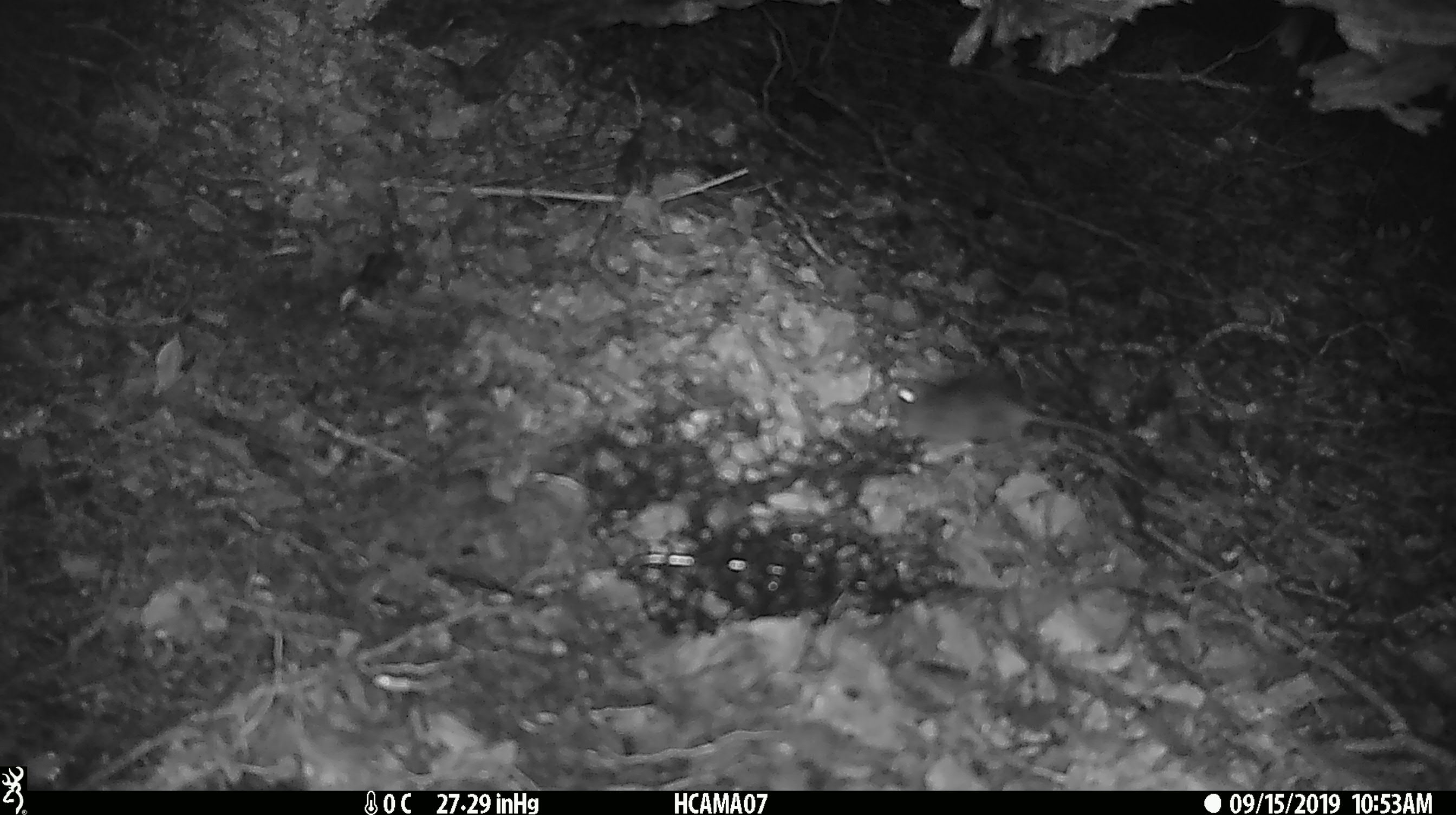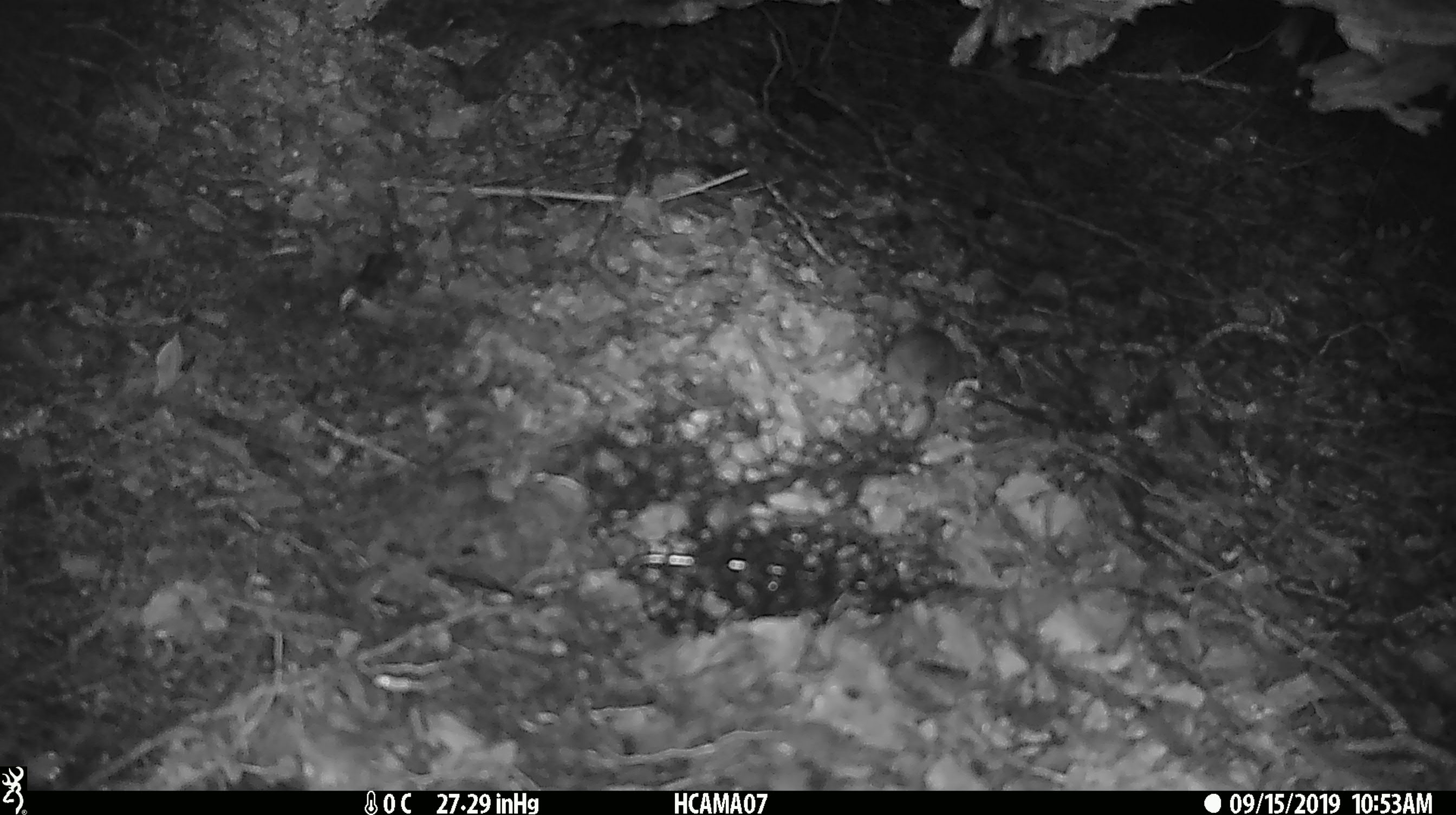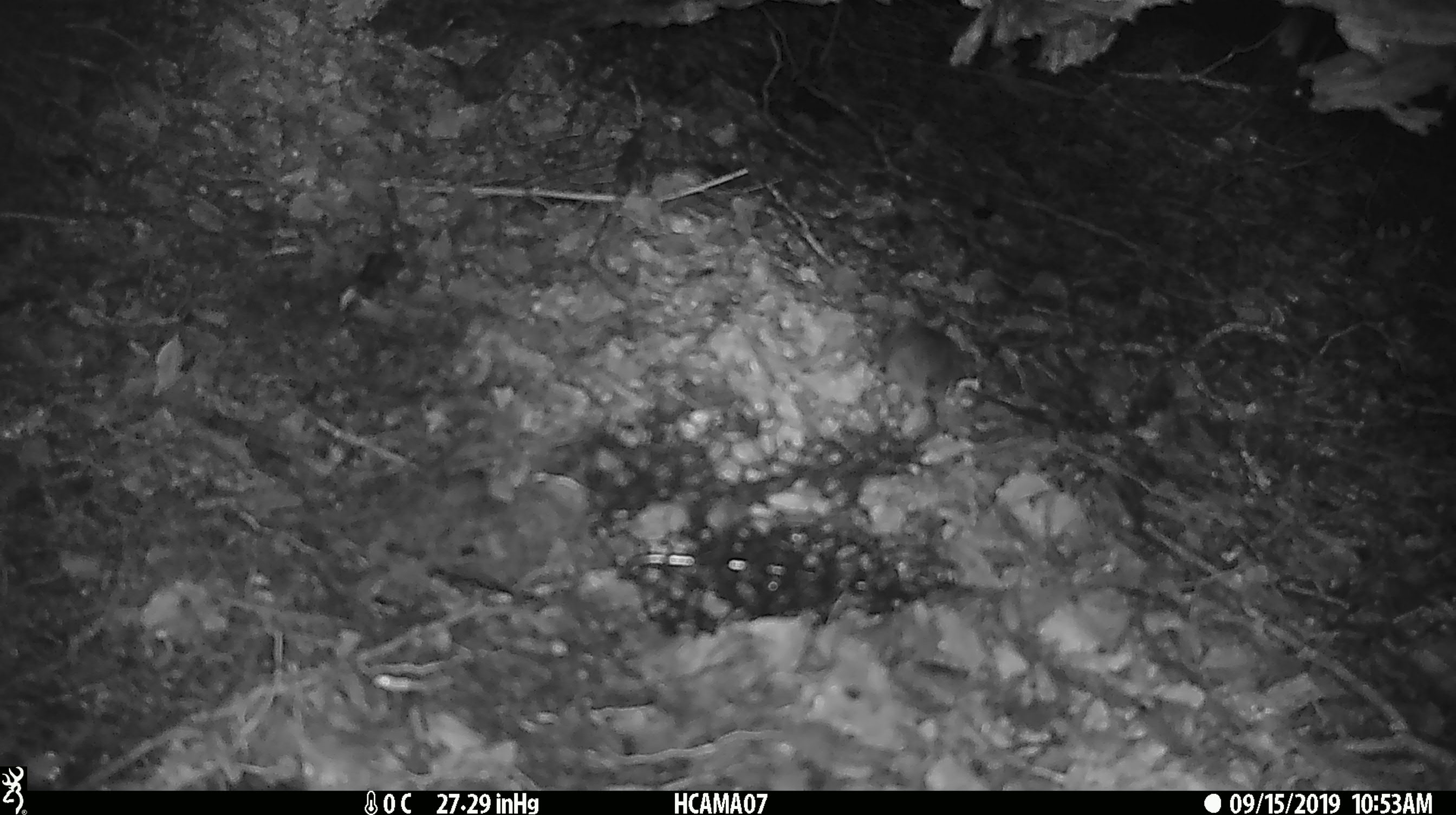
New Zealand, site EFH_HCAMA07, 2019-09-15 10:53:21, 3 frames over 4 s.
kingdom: Animalia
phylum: Chordata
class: Mammalia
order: Rodentia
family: Muridae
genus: Mus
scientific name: Mus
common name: mouse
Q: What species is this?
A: Mouse (Mus).